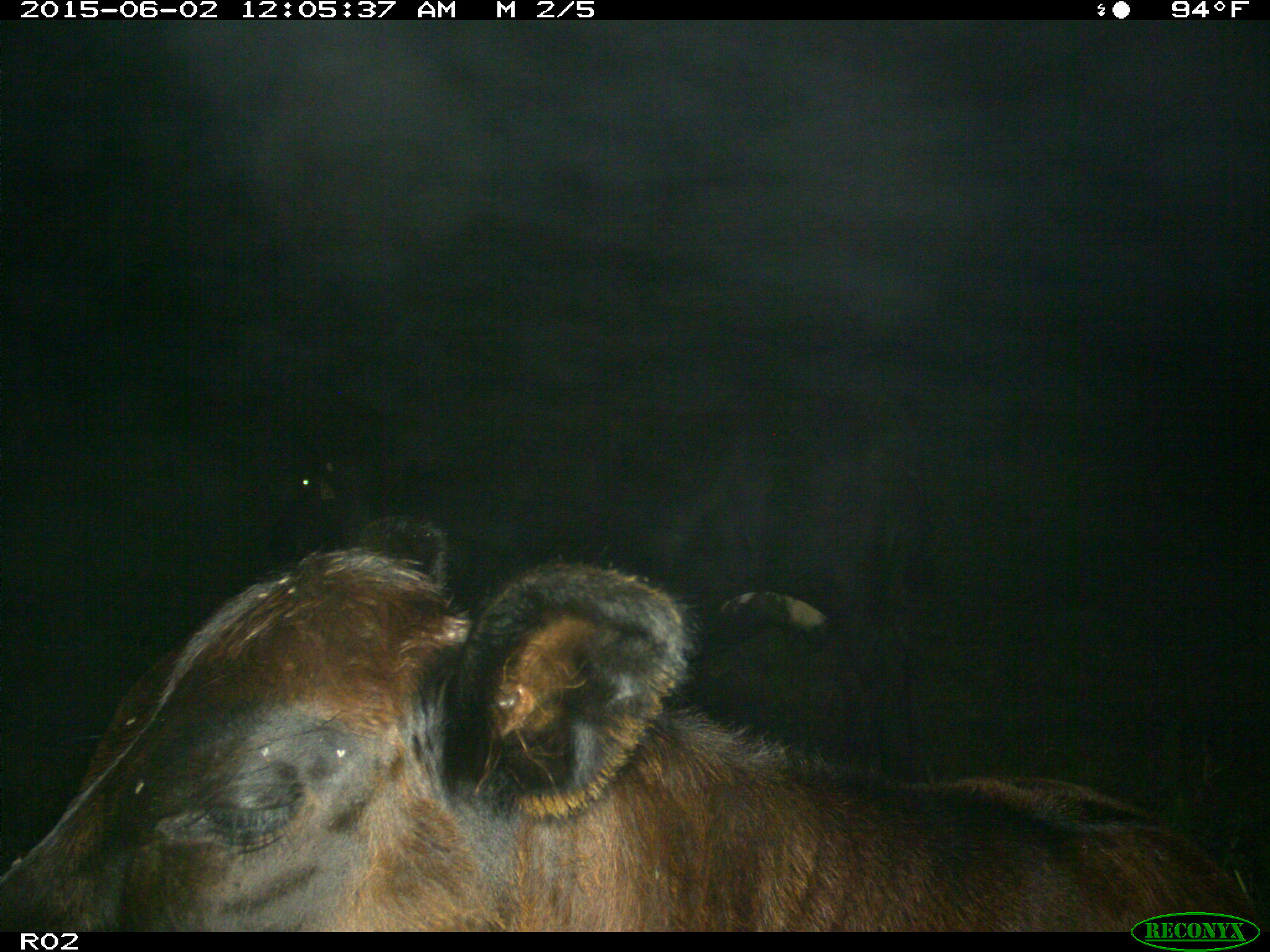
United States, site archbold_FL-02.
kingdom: Animalia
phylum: Chordata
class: Mammalia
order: Artiodactyla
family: Bovidae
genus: Bos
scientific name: Bos taurus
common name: domestic cow